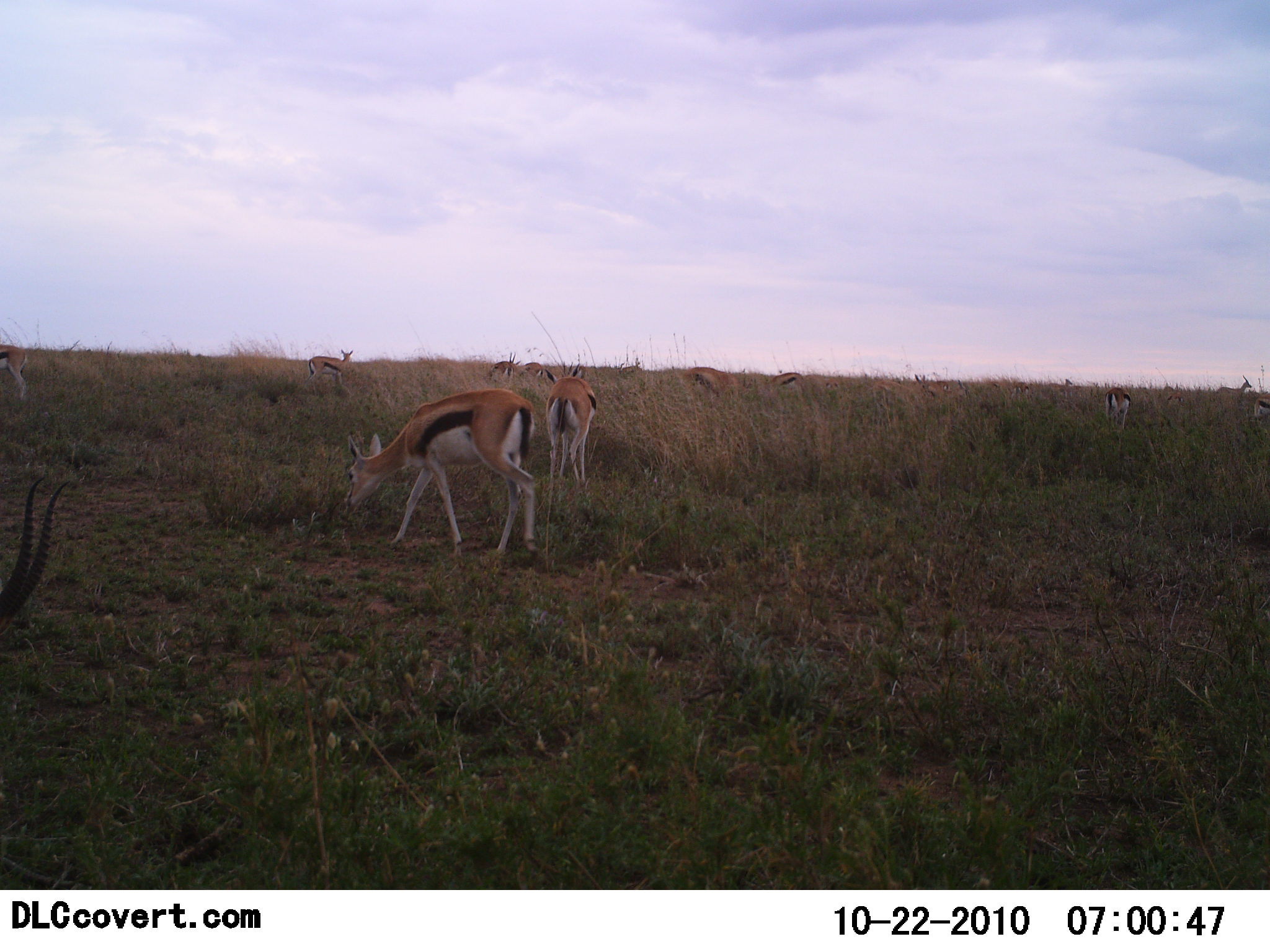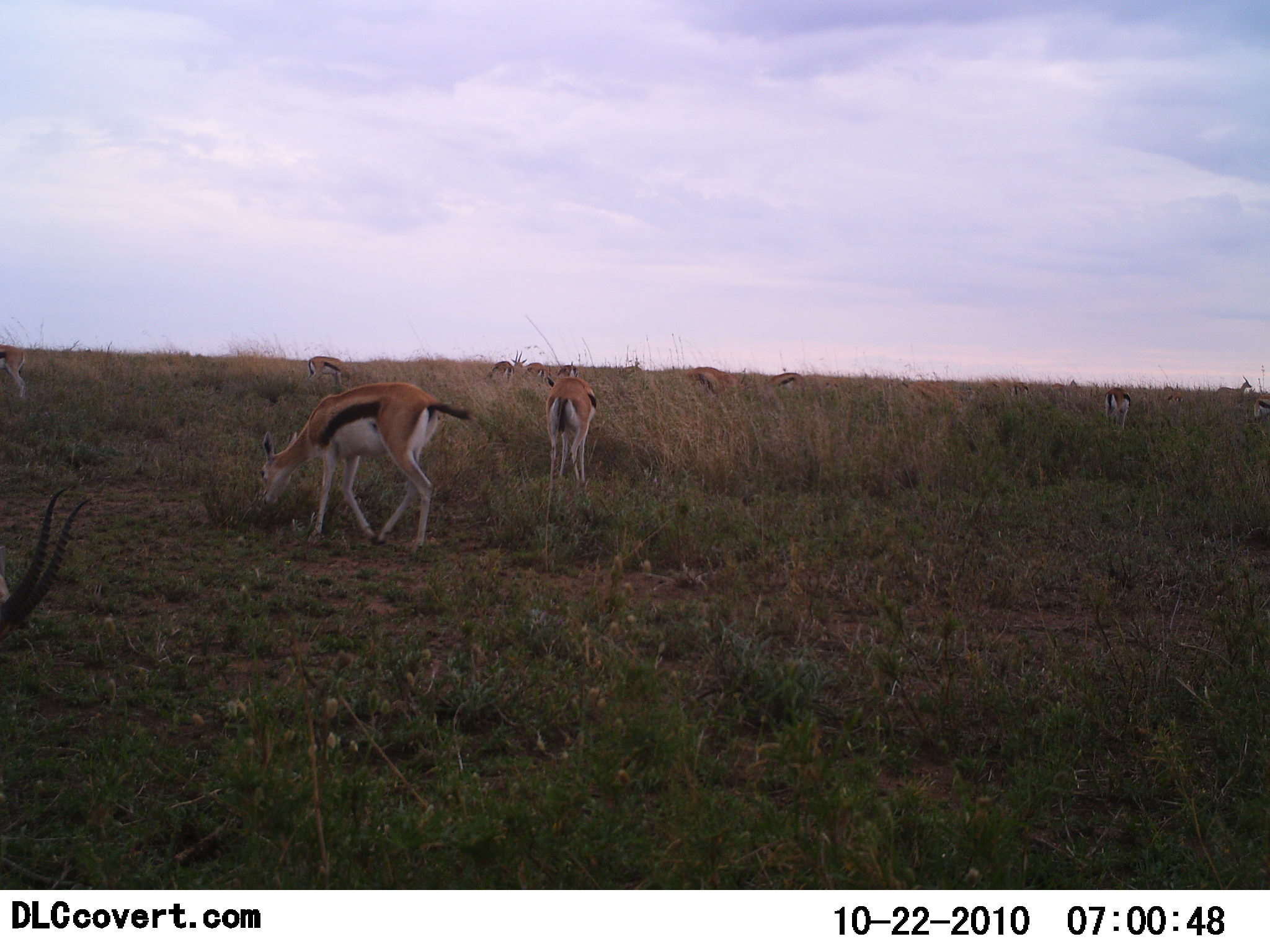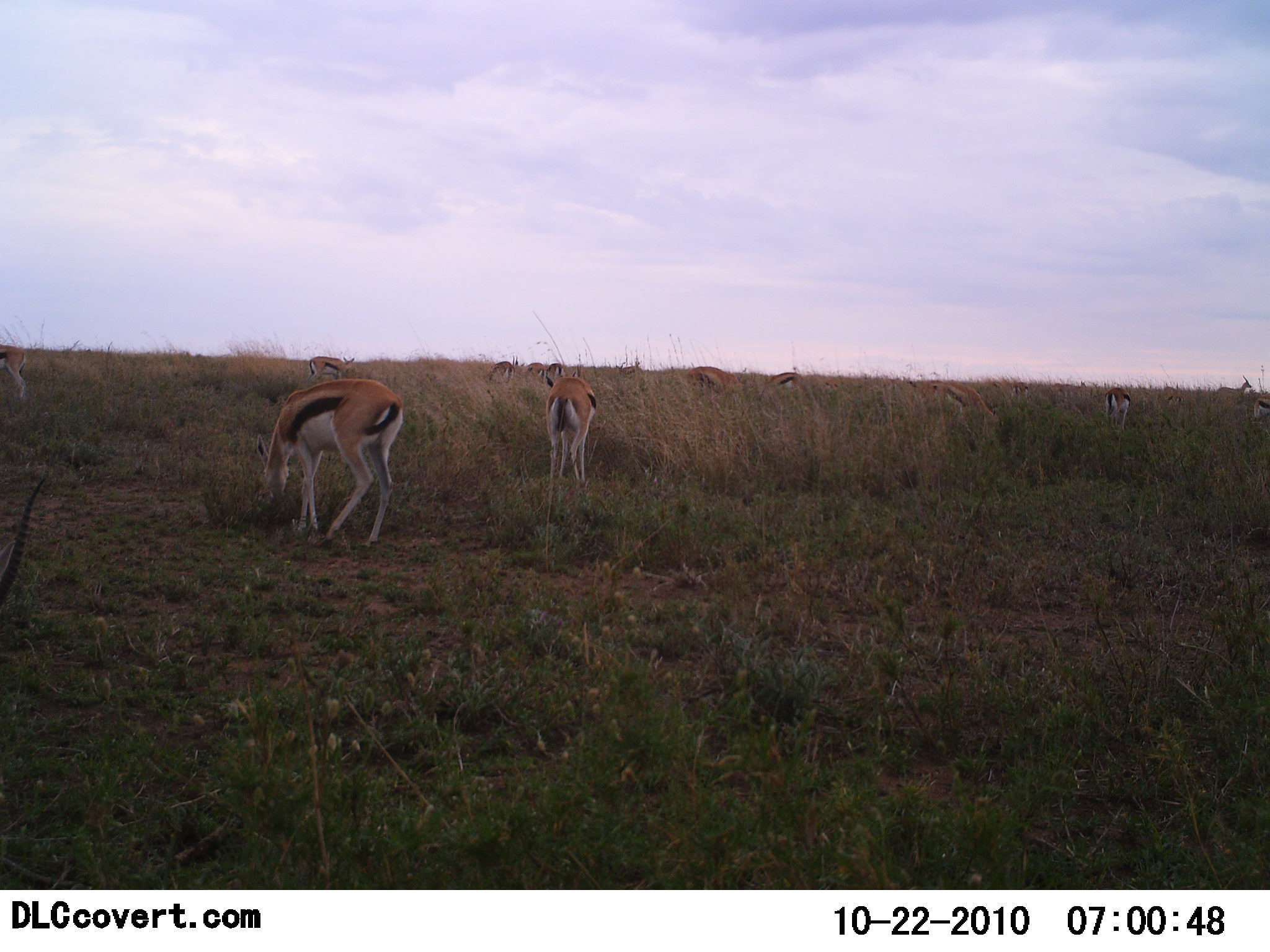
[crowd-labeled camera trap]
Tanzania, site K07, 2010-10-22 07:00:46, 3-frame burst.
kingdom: Animalia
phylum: Chordata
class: Mammalia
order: Artiodactyla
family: Bovidae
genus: Eudorcas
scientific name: Eudorcas thomsonii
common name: thomson's gazelle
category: gazellethomsons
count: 11-50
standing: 57%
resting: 0%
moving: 36%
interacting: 0%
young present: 0%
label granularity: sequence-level